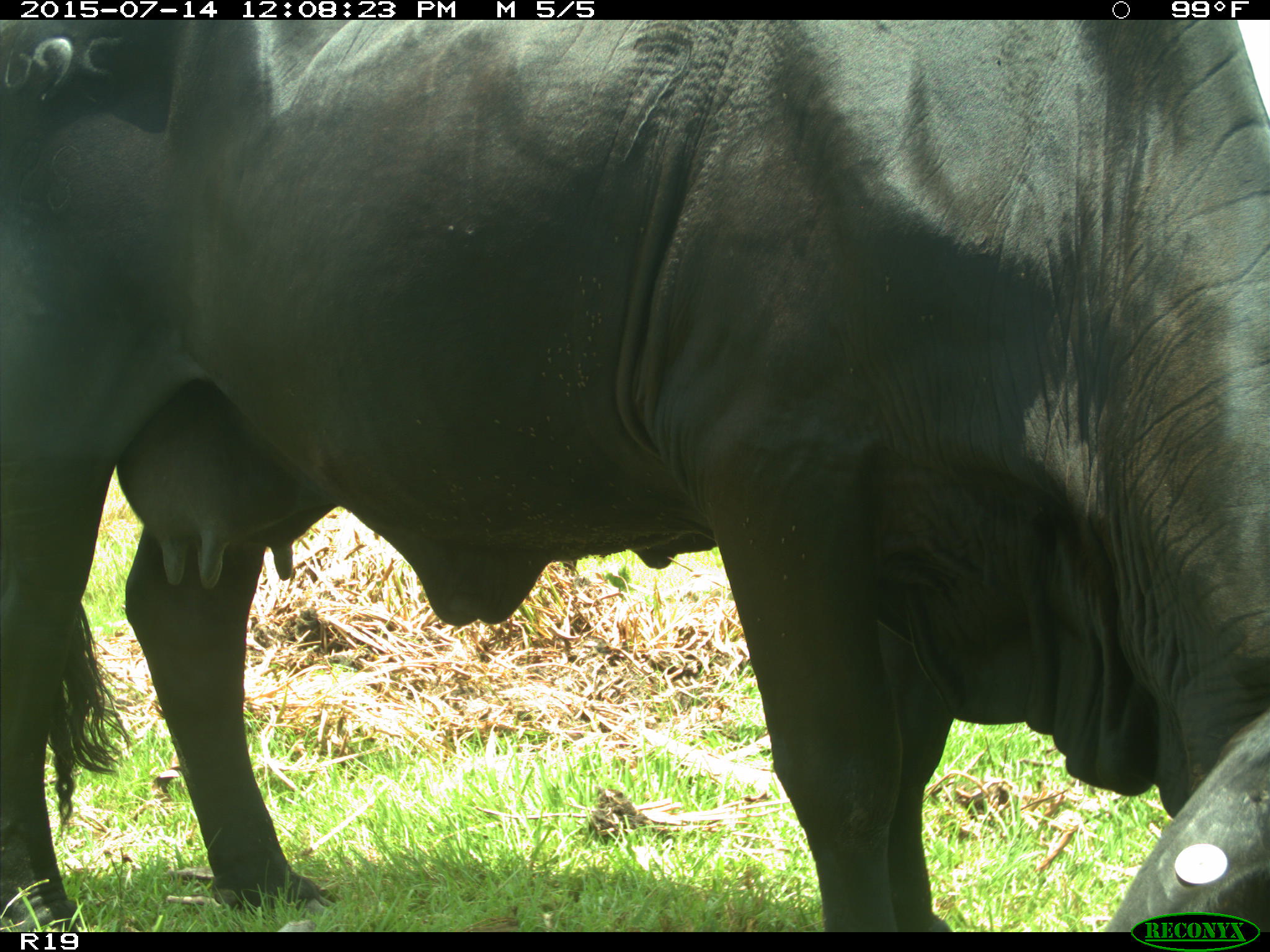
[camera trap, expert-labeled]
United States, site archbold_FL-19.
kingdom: Animalia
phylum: Chordata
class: Mammalia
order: Artiodactyla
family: Bovidae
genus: Bos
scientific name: Bos taurus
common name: domestic cow